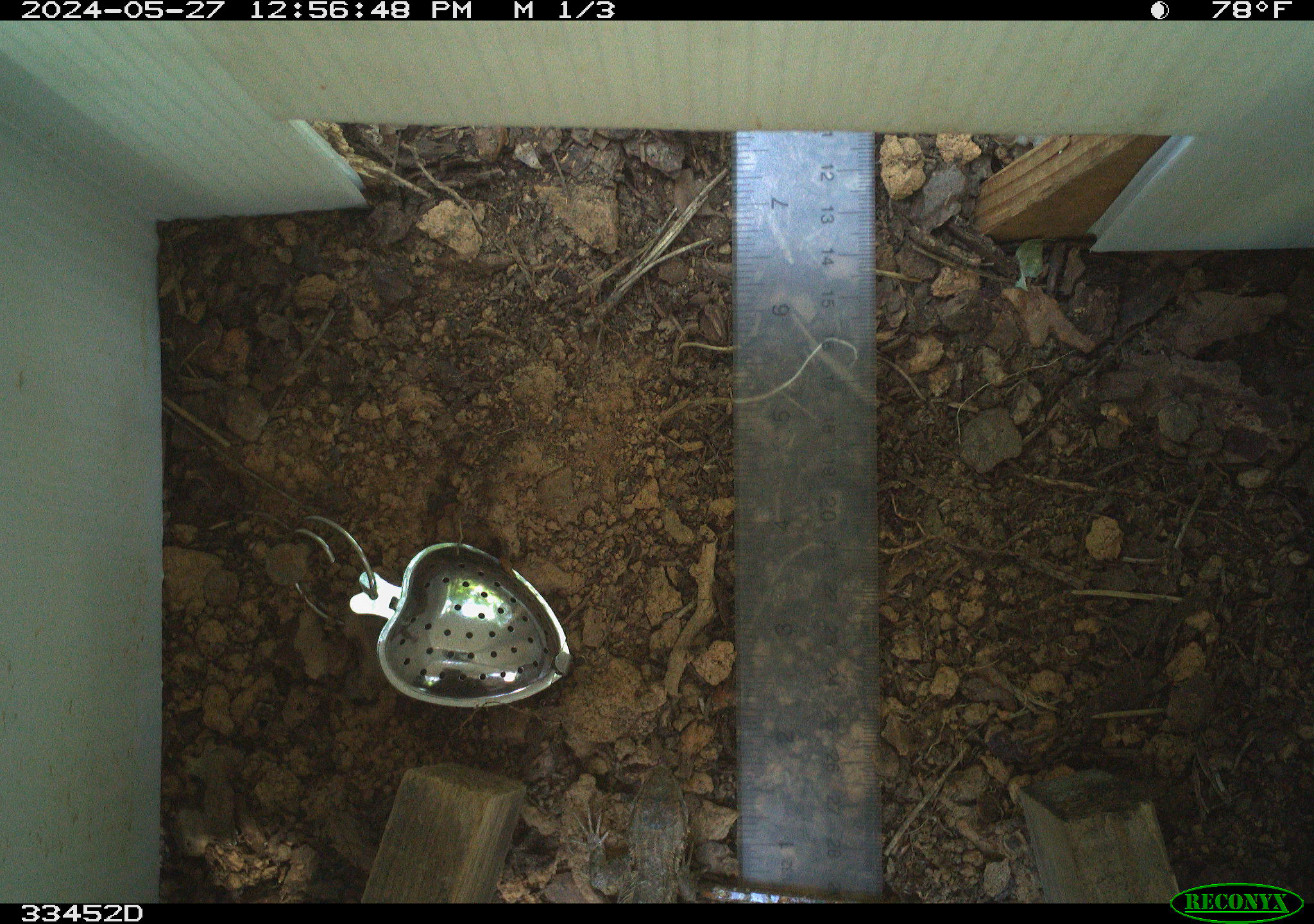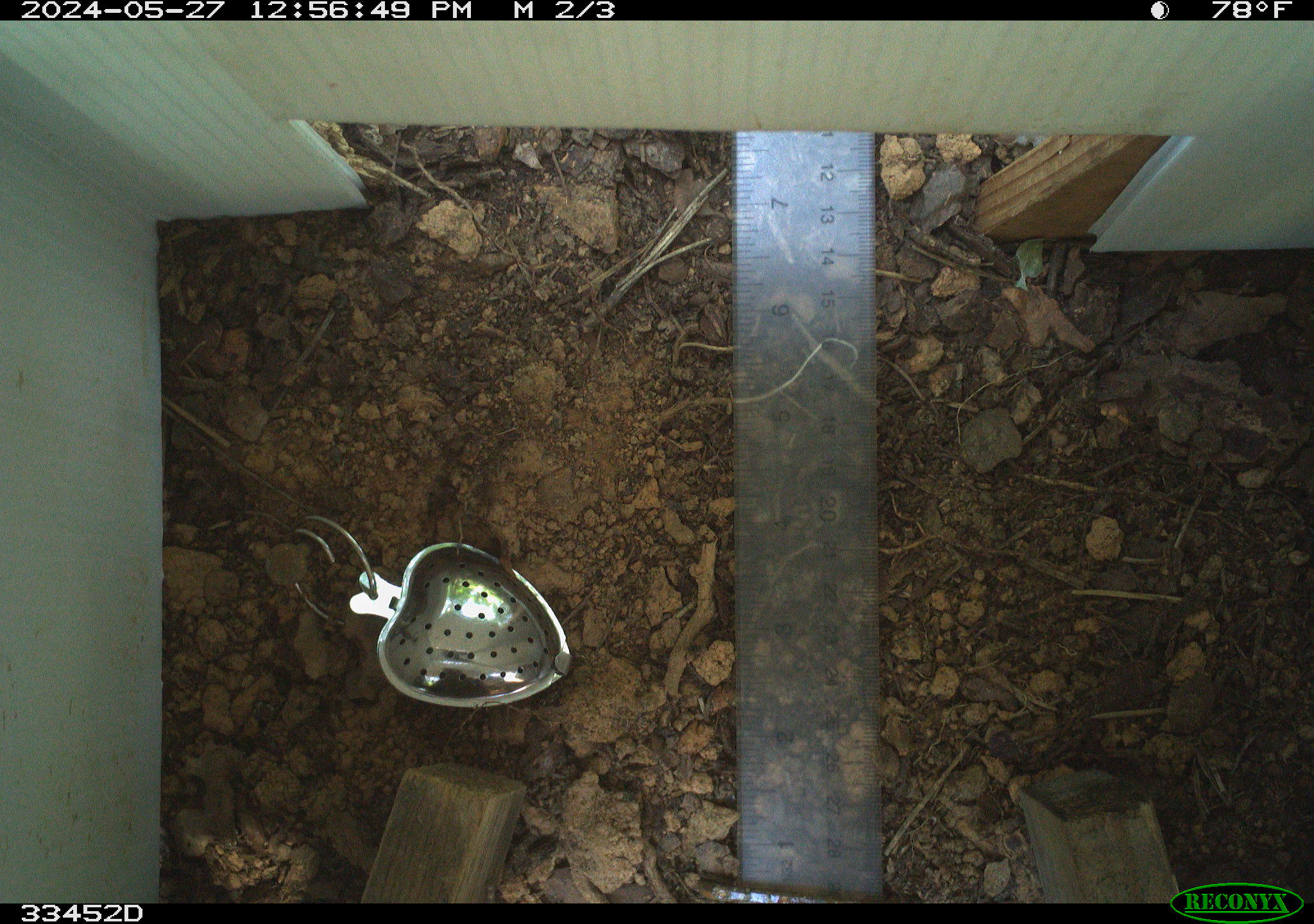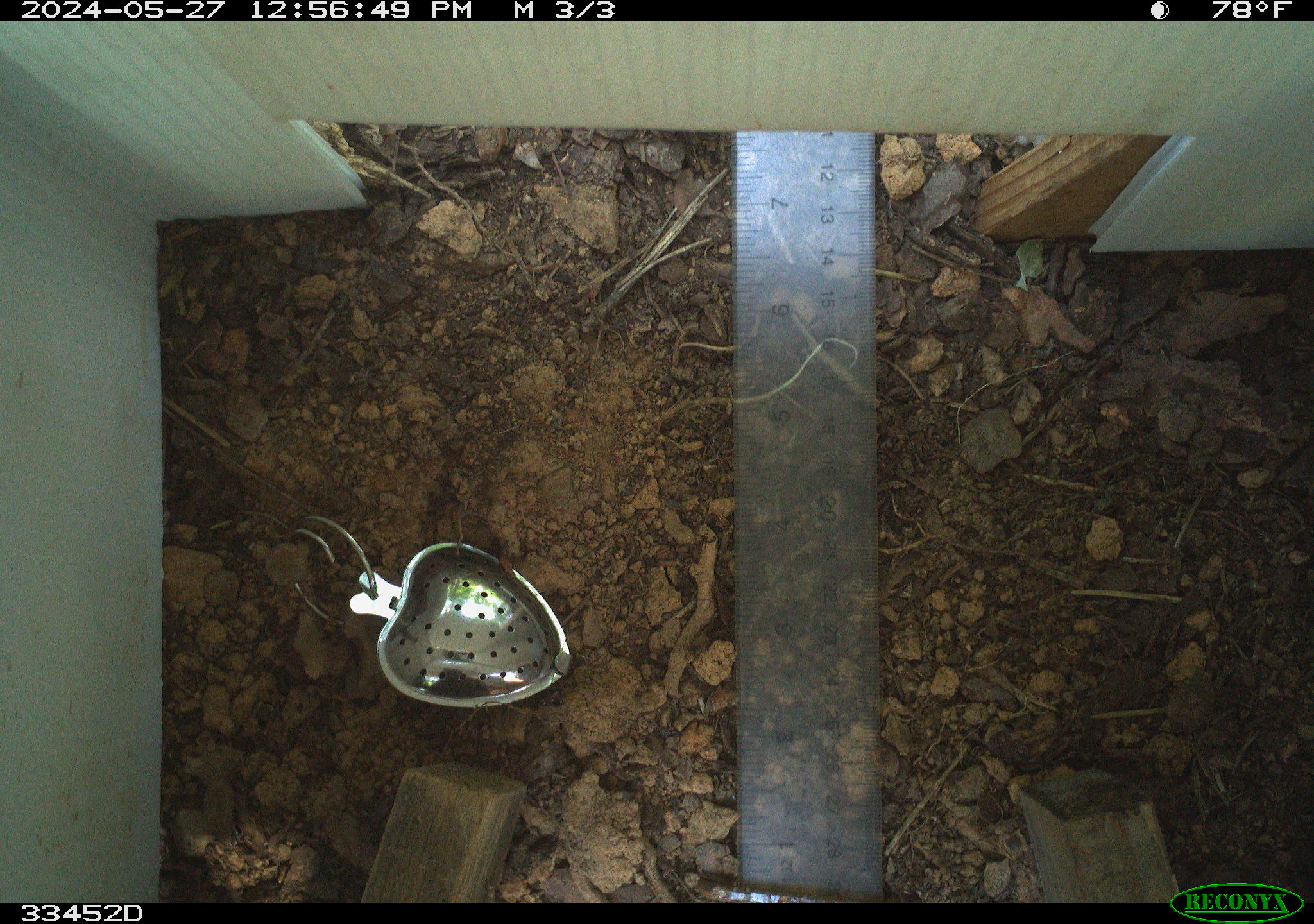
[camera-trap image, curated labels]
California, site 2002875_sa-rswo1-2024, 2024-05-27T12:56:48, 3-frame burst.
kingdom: Animalia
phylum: Chordata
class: Reptilia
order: Squamata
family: Phrynosomatidae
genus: Sceloporus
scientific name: Sceloporus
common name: spiny lizards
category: sceloporus species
Sceloporus species (spiny lizards) (Sceloporus).